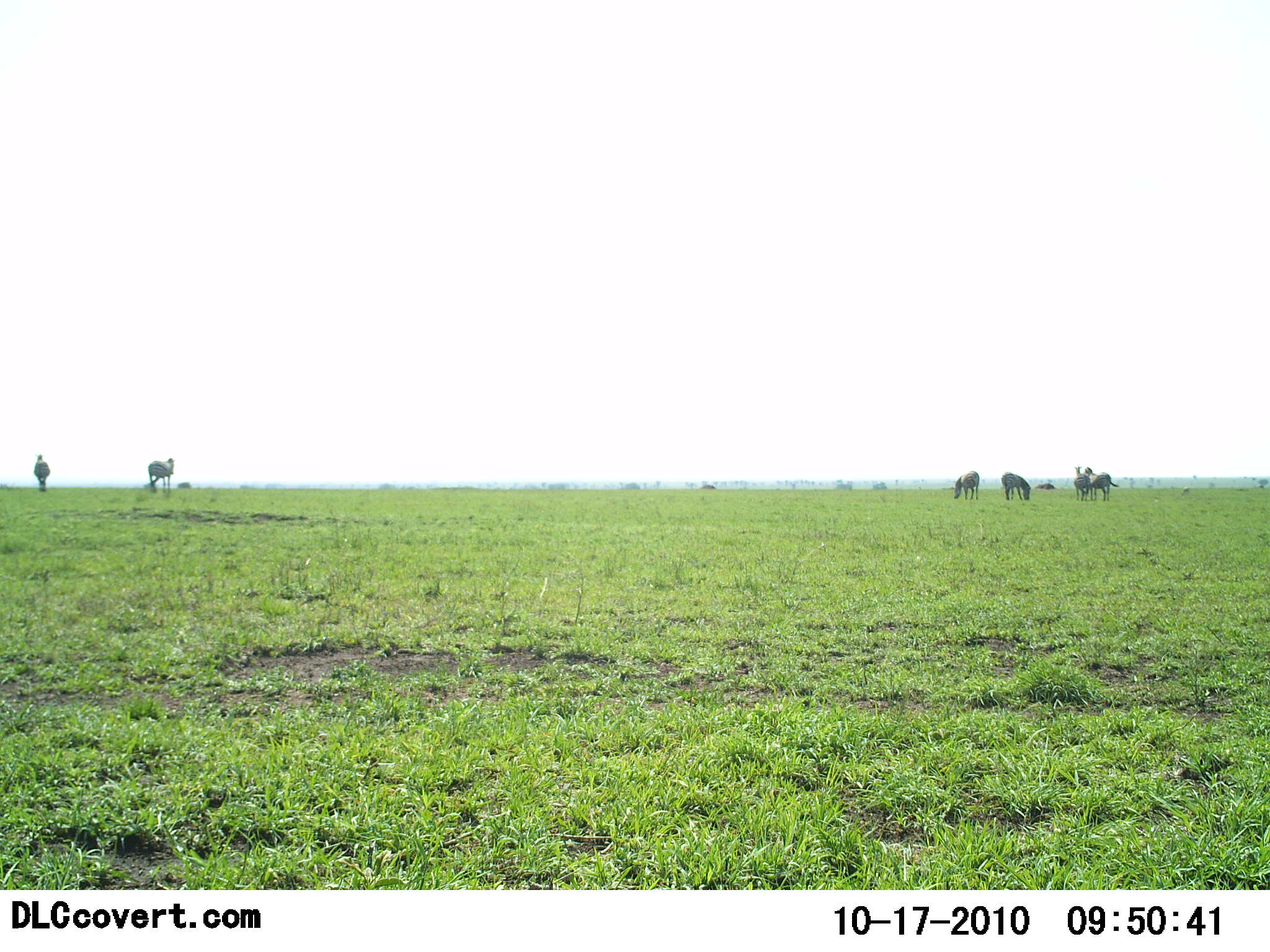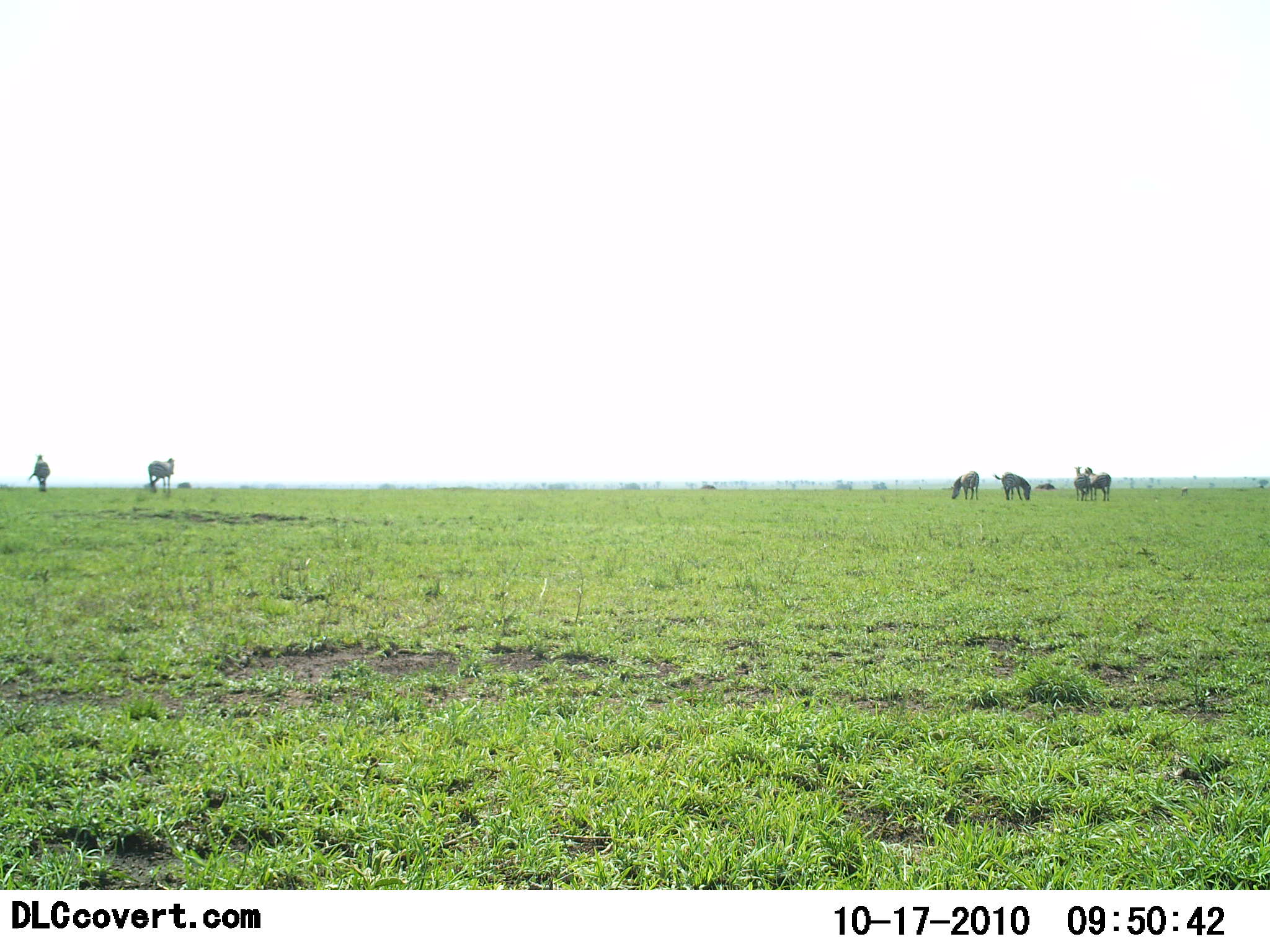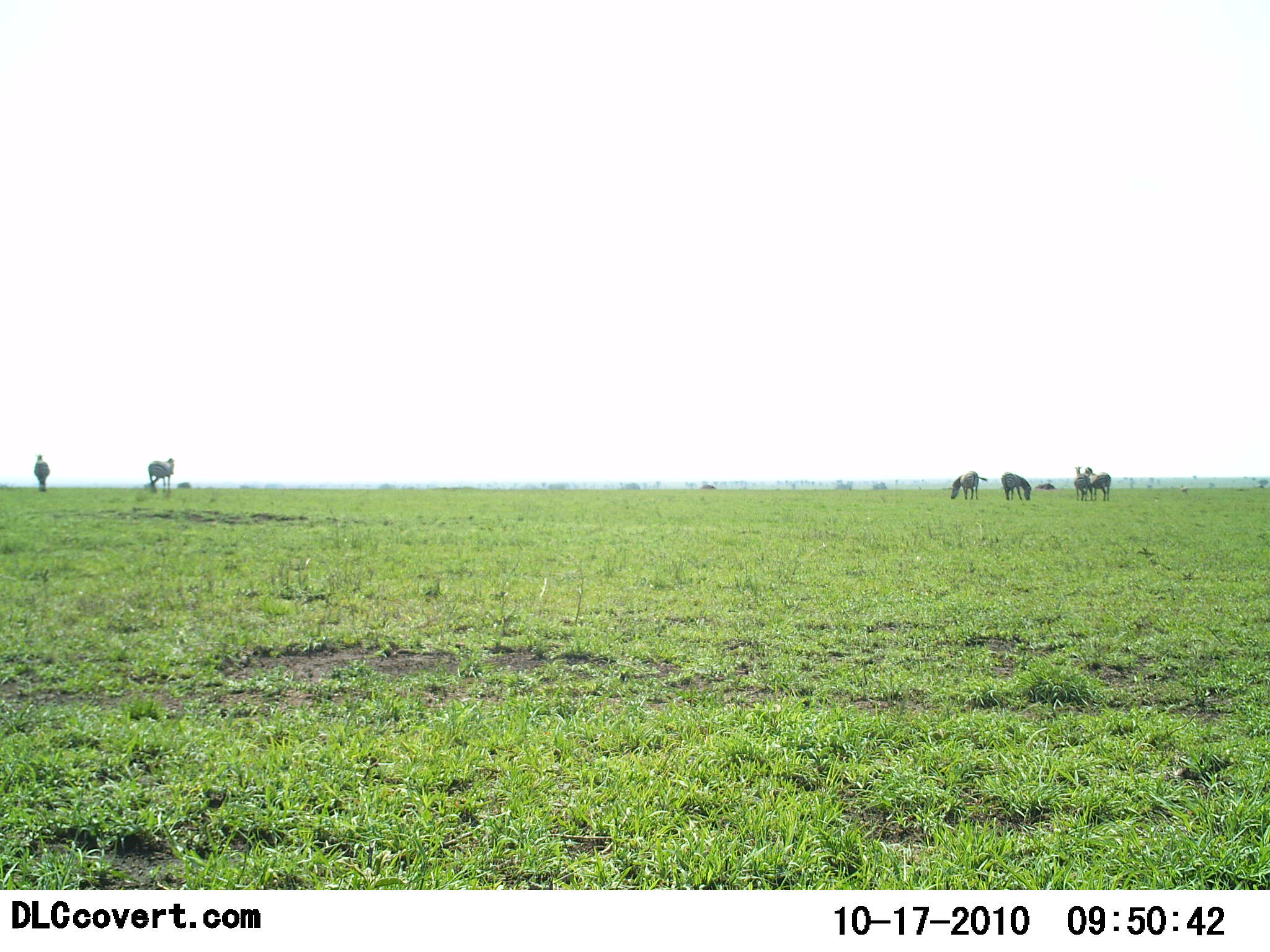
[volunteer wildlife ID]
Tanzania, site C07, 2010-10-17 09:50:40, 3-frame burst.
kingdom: Animalia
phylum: Chordata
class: Mammalia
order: Perissodactyla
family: Equidae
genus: Equus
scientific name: Equus quagga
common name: plains zebra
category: zebra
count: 6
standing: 69%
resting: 0%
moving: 0%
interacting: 0%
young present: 0%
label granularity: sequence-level